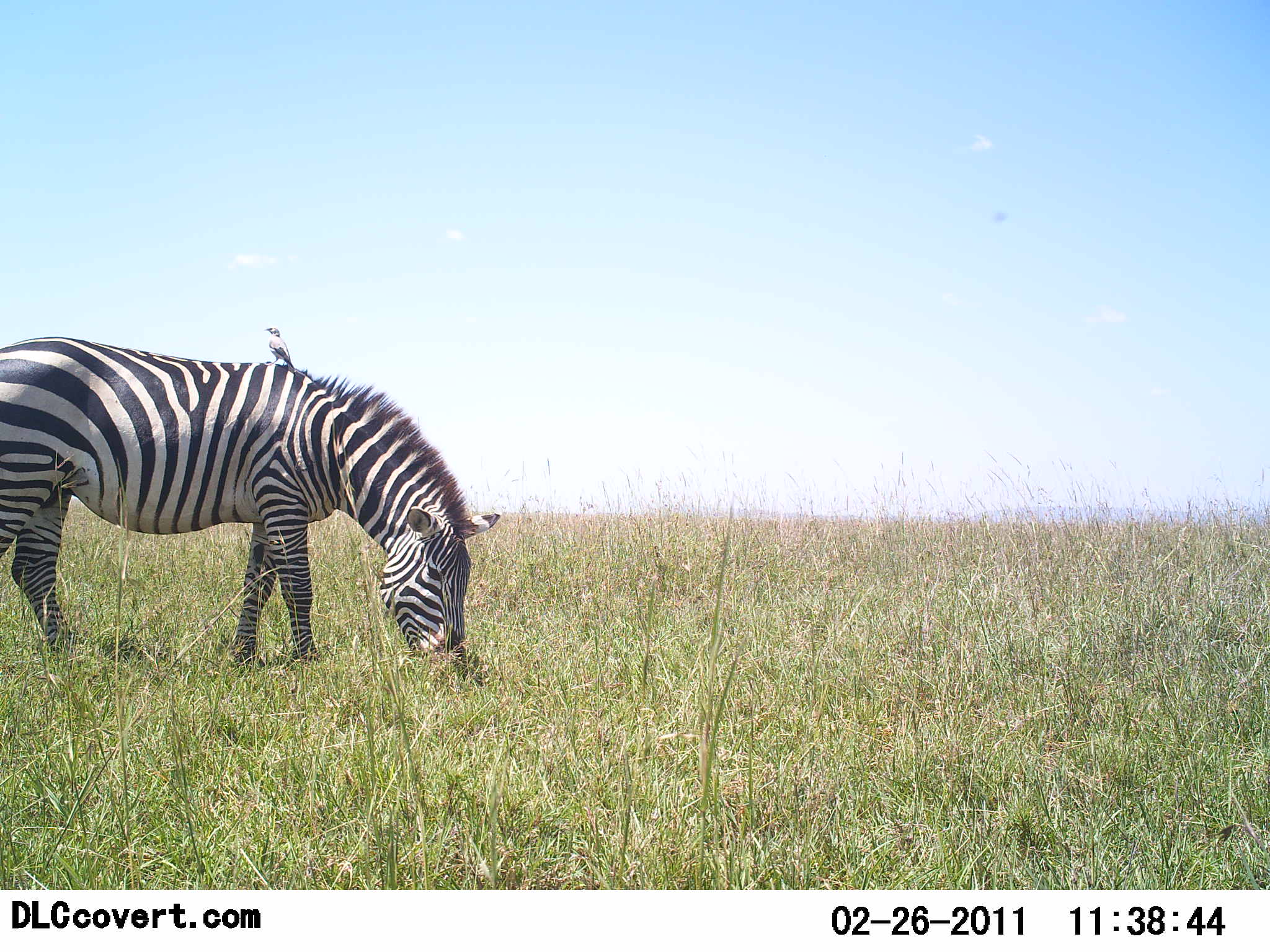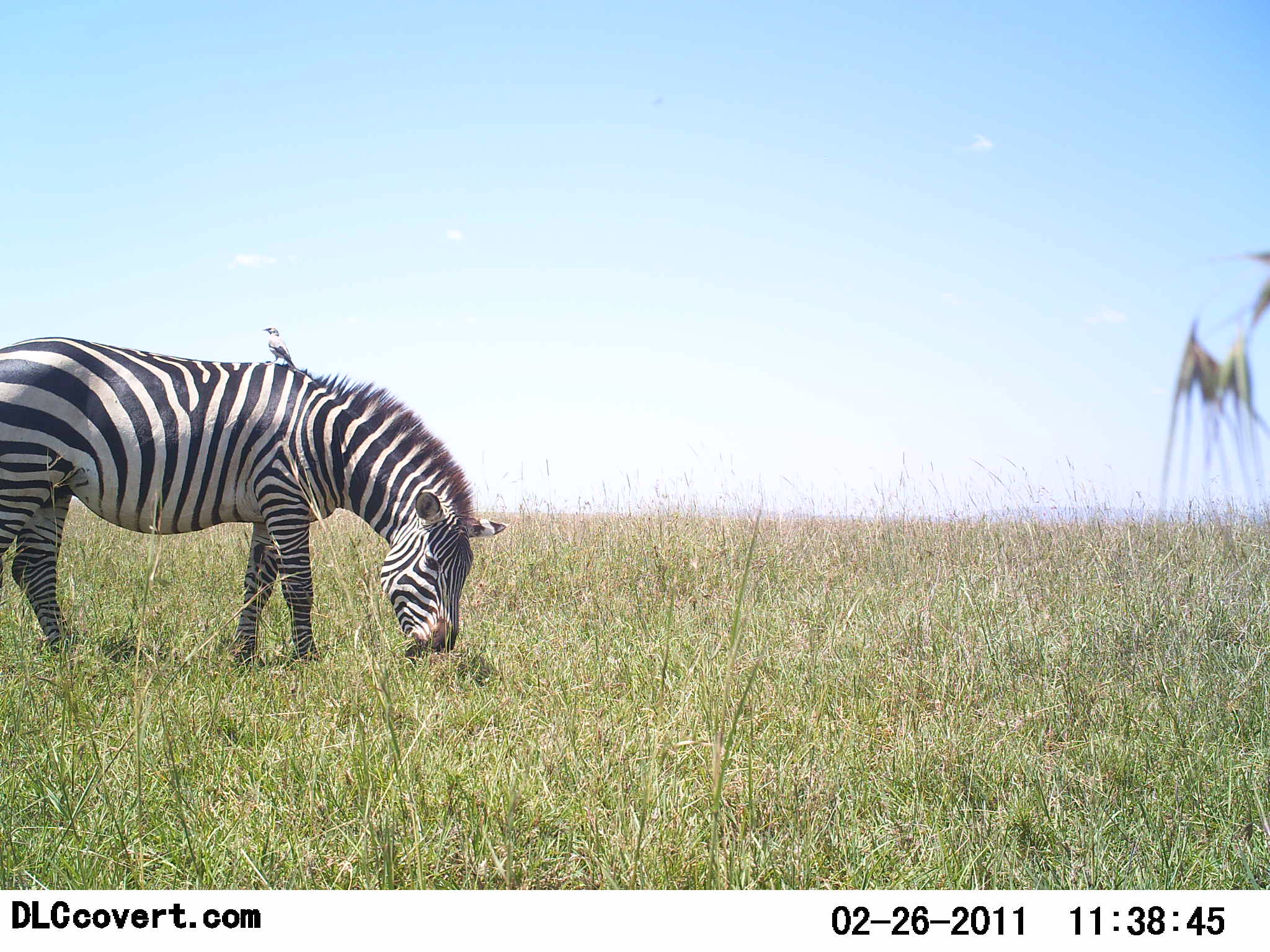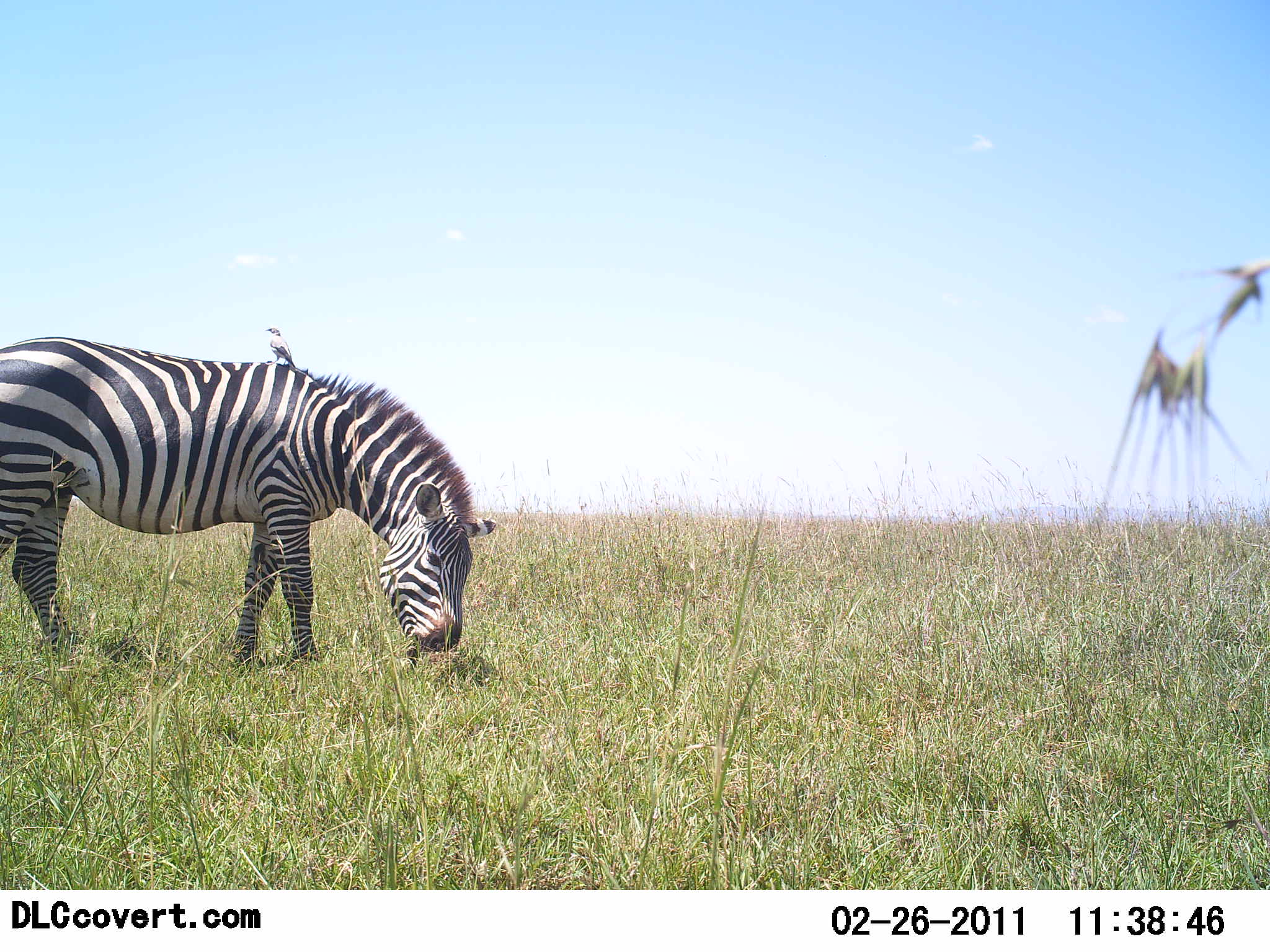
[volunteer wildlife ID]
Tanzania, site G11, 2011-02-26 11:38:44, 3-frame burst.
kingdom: Animalia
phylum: Chordata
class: Aves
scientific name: Aves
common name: bird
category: otherbird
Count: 1.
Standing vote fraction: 71%.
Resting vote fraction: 14%.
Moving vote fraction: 0%.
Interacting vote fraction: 29%.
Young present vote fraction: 0%.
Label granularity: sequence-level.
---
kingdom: Animalia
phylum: Chordata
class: Mammalia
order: Perissodactyla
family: Equidae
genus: Equus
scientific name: Equus quagga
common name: plains zebra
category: zebra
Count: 1.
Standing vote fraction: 15%.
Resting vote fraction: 0%.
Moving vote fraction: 0%.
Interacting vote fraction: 0%.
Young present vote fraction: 0%.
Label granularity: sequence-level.